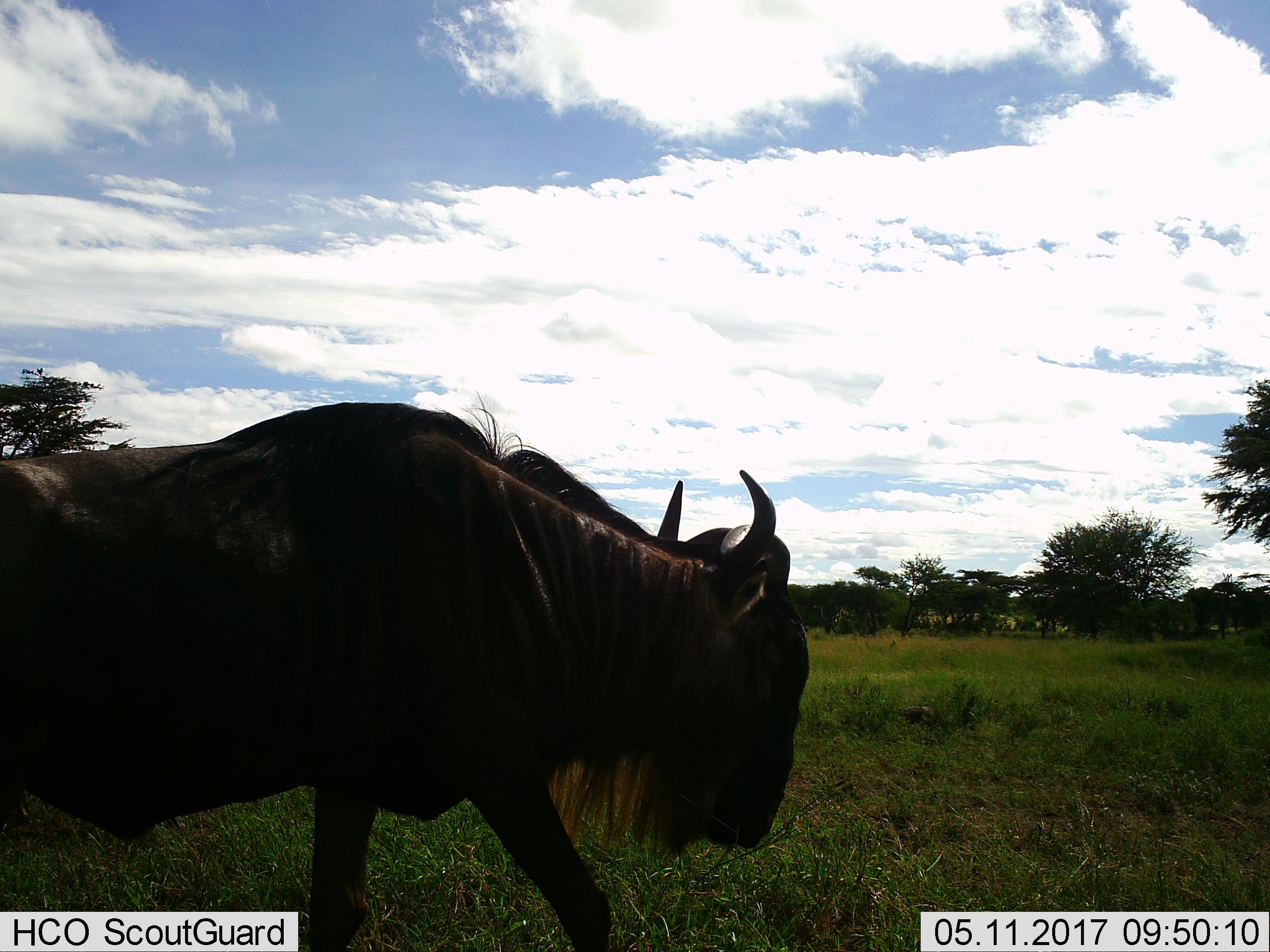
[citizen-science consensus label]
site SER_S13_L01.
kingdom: Animalia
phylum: Chordata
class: Mammalia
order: Artiodactyla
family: Bovidae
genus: Connochaetes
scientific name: Connochaetes taurinus taurinus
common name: blue wildebeest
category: wildebeestblue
Wildebeestblue (blue wildebeest) (Connochaetes taurinus taurinus), count 1. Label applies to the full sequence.